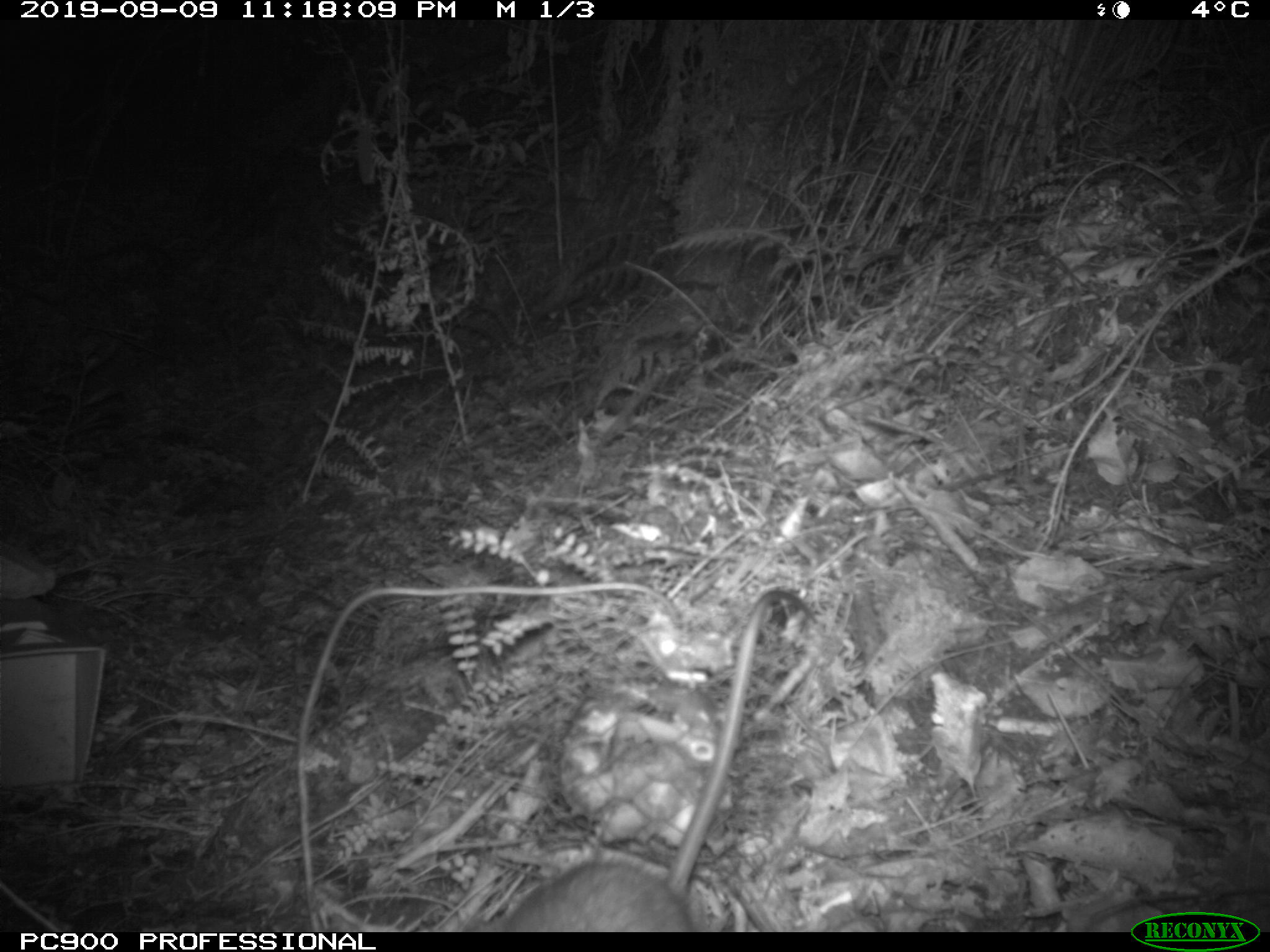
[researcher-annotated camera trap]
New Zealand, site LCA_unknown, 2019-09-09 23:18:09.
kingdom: Animalia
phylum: Chordata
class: Mammalia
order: Rodentia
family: Muridae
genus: Rattus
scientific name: Rattus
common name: rat